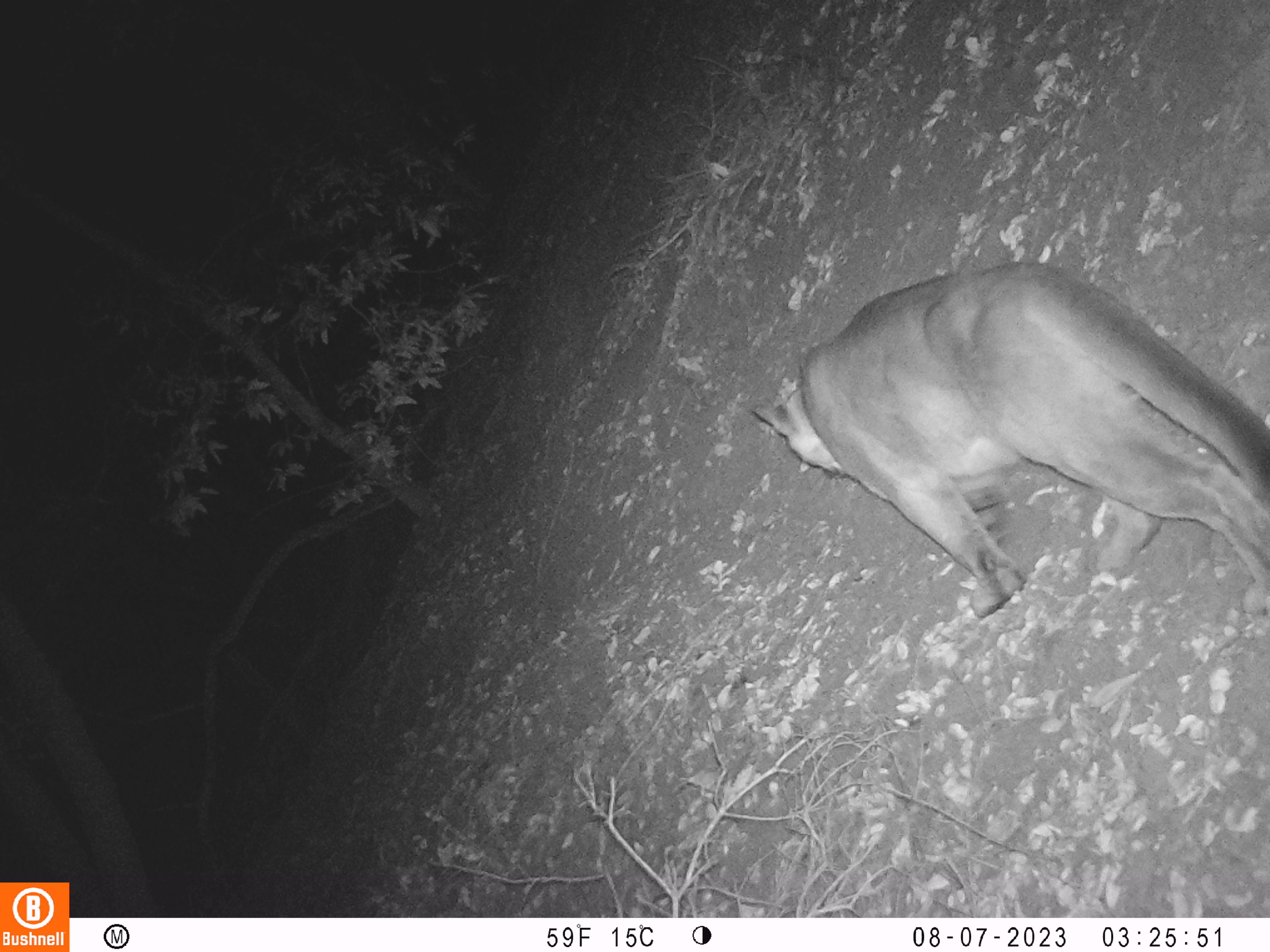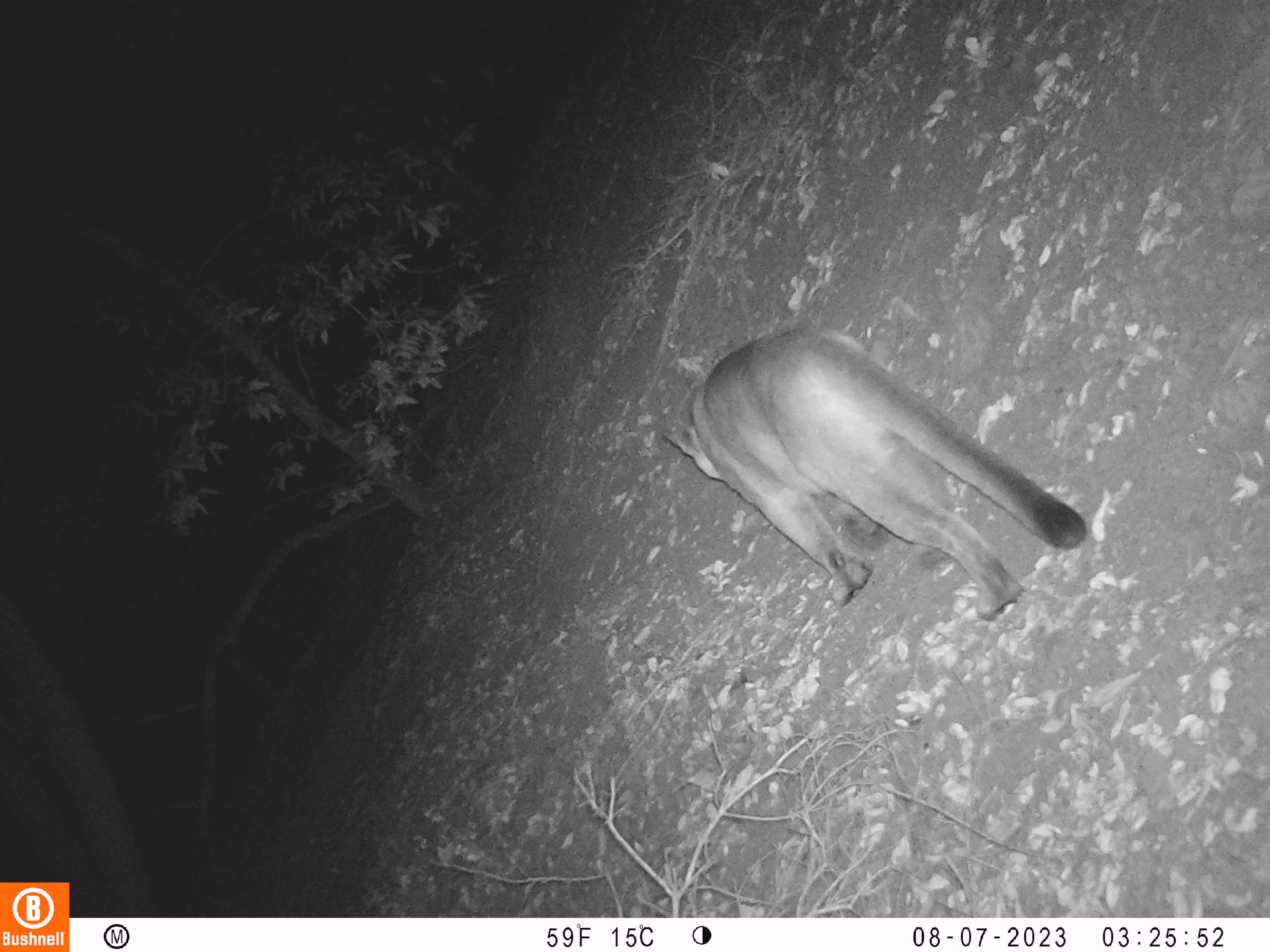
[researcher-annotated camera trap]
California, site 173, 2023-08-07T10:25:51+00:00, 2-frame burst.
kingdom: Animalia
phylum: Chordata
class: Mammalia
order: Carnivora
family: Felidae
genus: Puma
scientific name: Puma concolor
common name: puma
Puma (Puma concolor).